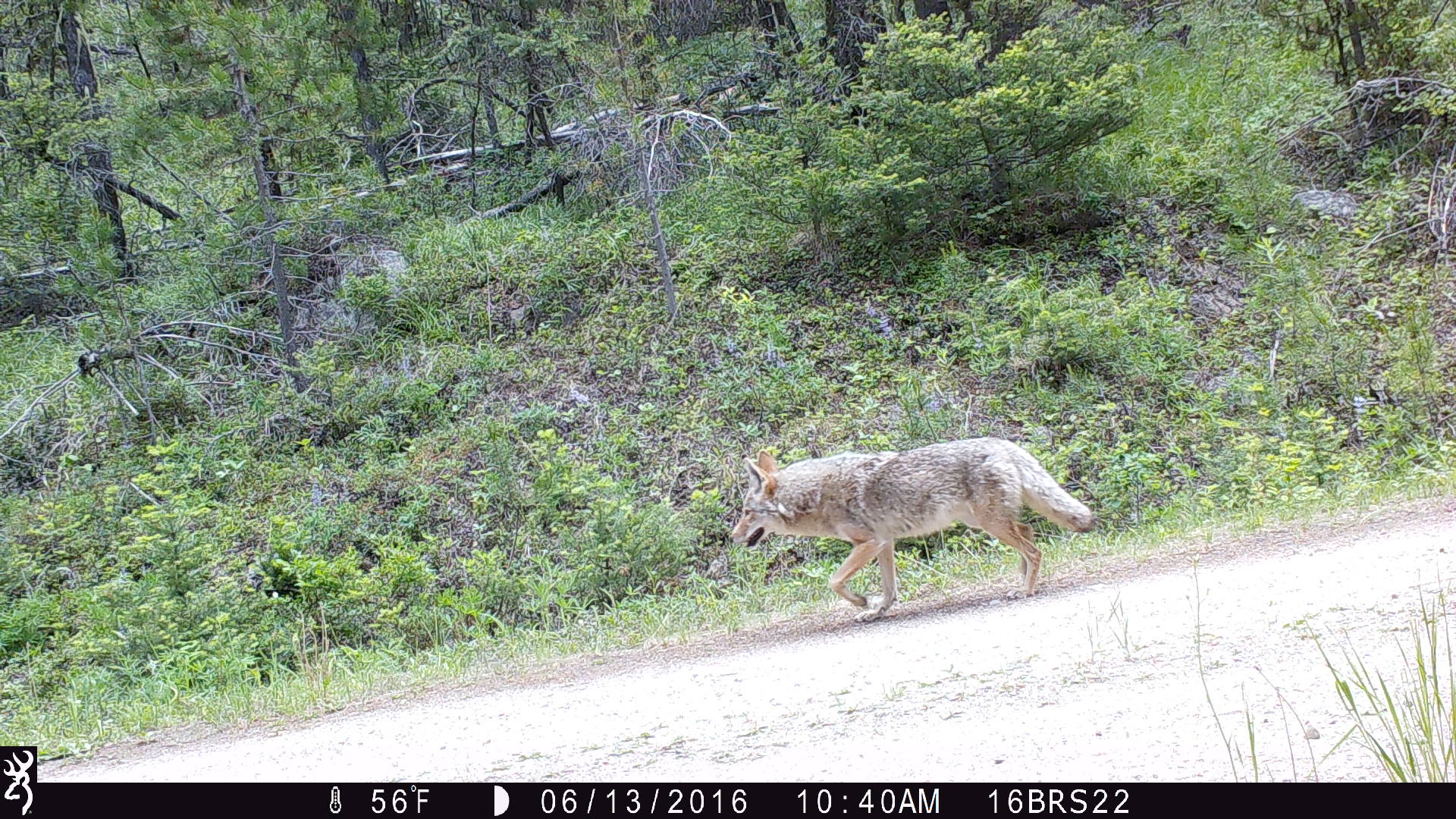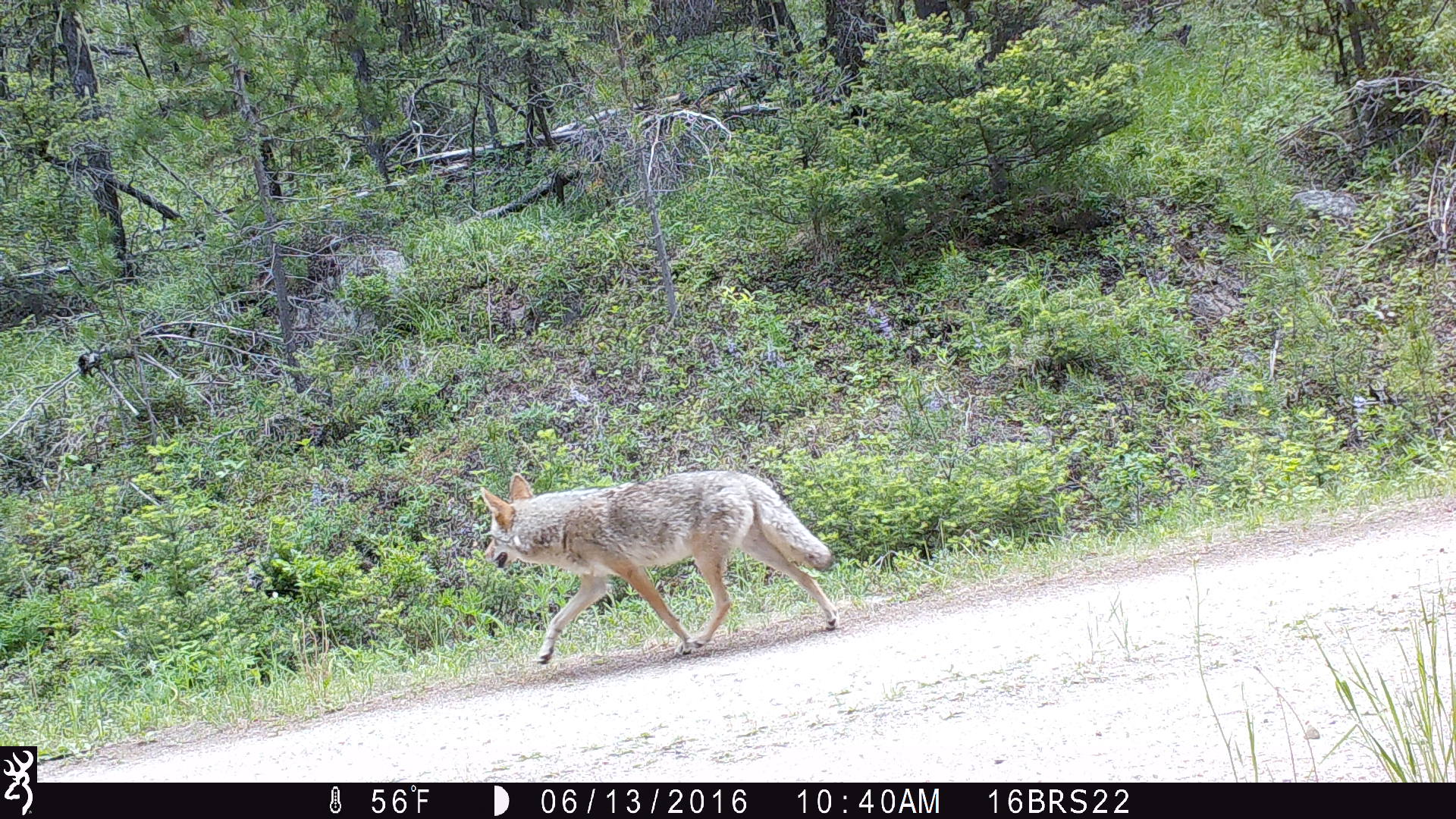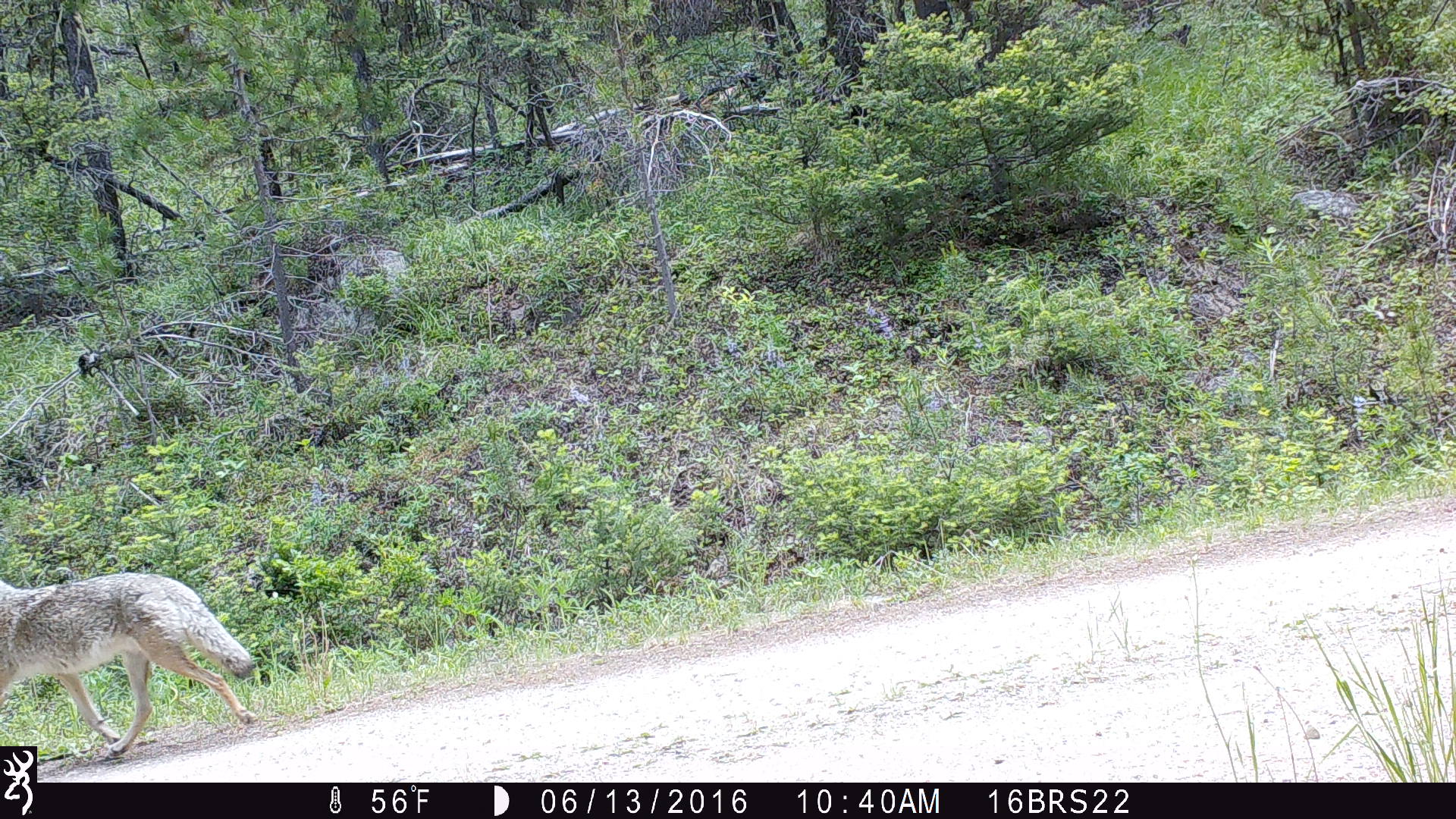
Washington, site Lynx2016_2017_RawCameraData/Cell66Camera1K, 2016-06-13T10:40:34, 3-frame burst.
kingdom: Animalia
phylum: Chordata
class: Mammalia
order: Carnivora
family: Canidae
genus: Canis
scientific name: Canis latrans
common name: coyote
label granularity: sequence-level